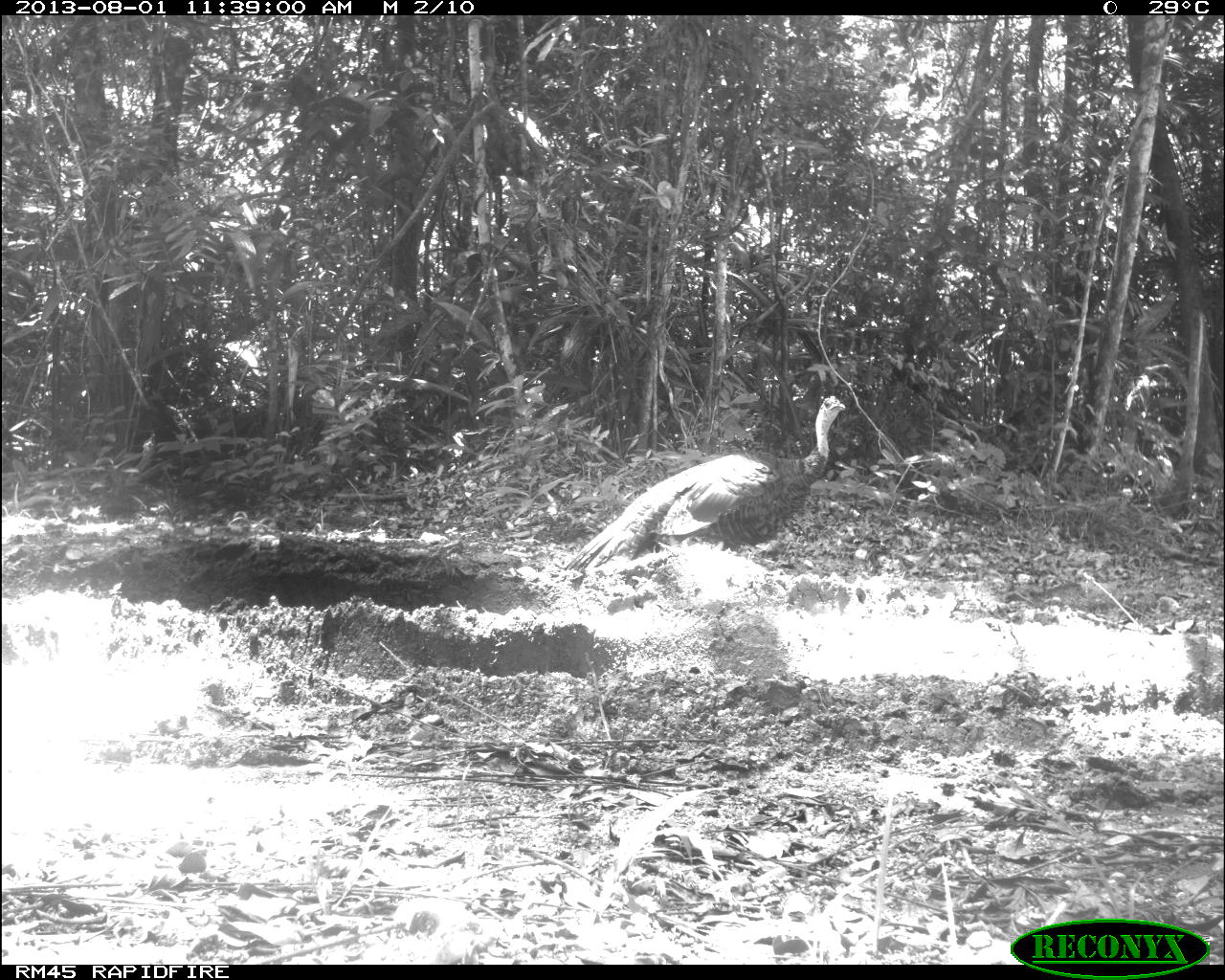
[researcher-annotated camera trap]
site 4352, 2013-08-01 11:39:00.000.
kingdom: Animalia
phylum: Chordata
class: Aves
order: Galliformes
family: Phasianidae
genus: Meleagris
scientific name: Meleagris ocellata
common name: ocellated turkey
Meleagris ocellata (ocellated turkey), count 1, sex female.